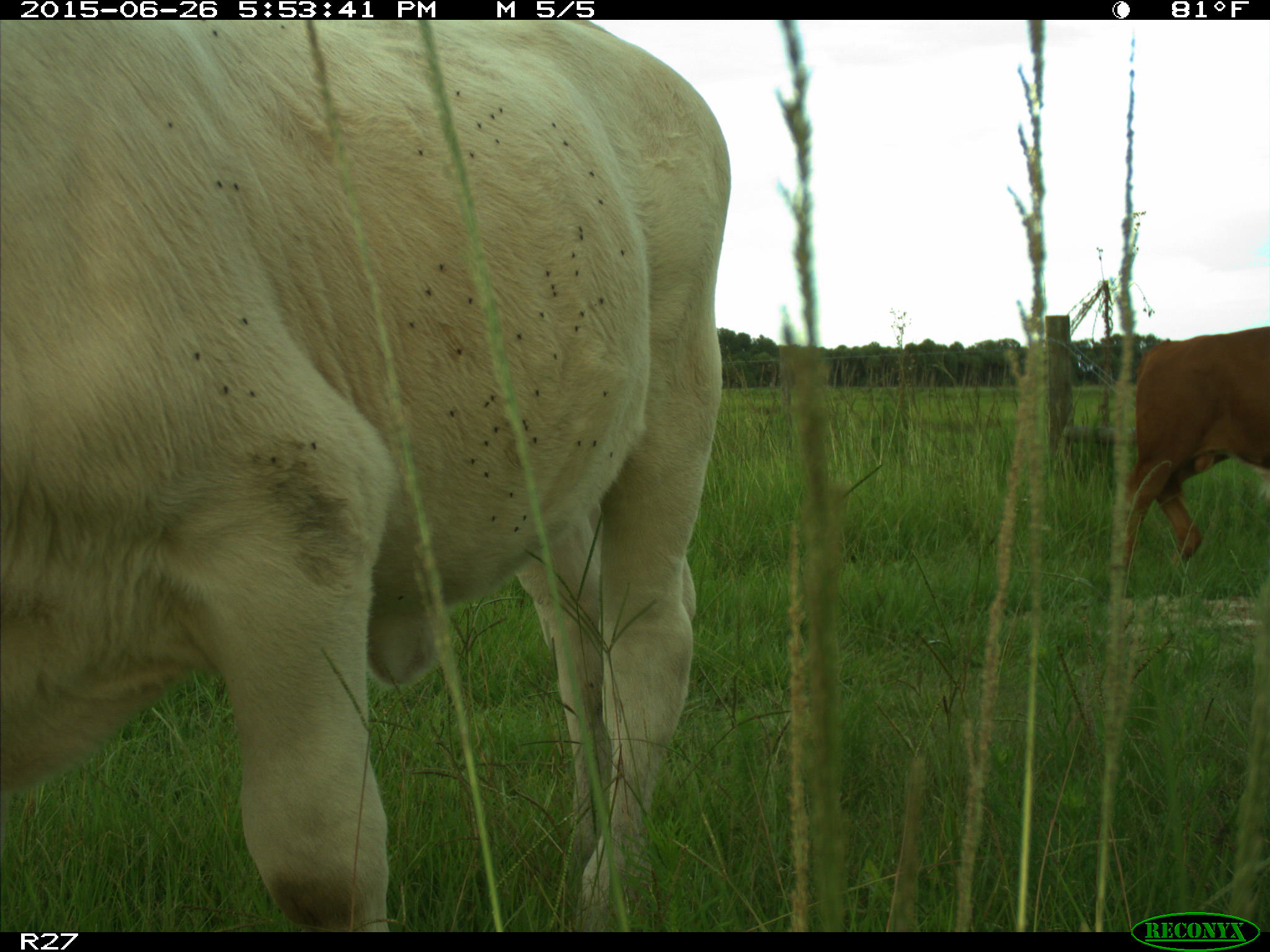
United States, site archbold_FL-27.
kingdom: Animalia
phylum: Chordata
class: Mammalia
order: Artiodactyla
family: Bovidae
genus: Bos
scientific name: Bos taurus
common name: domestic cow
Bos taurus (domestic cow).